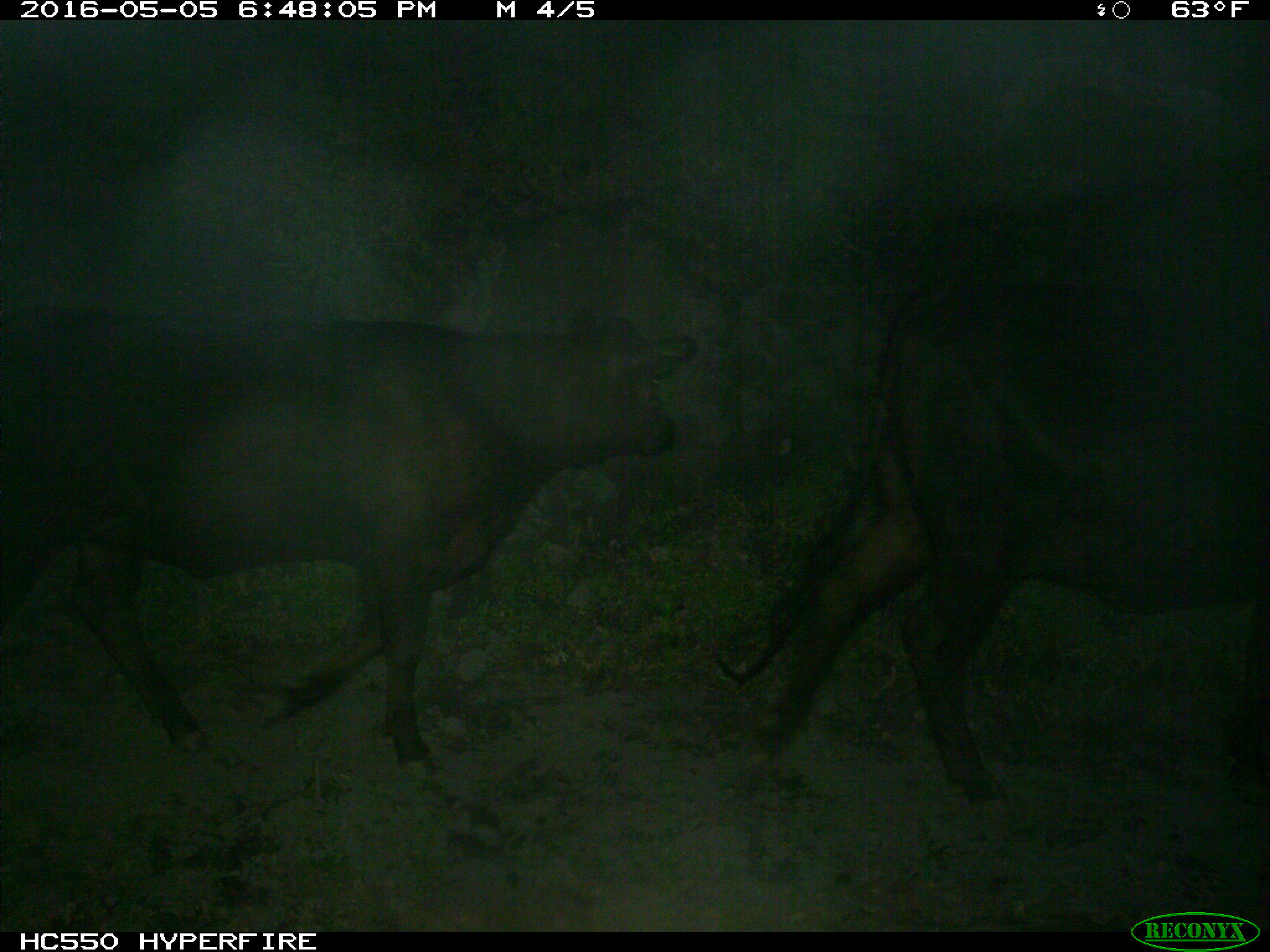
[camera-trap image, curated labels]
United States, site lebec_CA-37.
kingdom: Animalia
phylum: Chordata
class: Mammalia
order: Artiodactyla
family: Bovidae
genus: Bos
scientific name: Bos taurus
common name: domestic cow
Bos taurus (domestic cow).